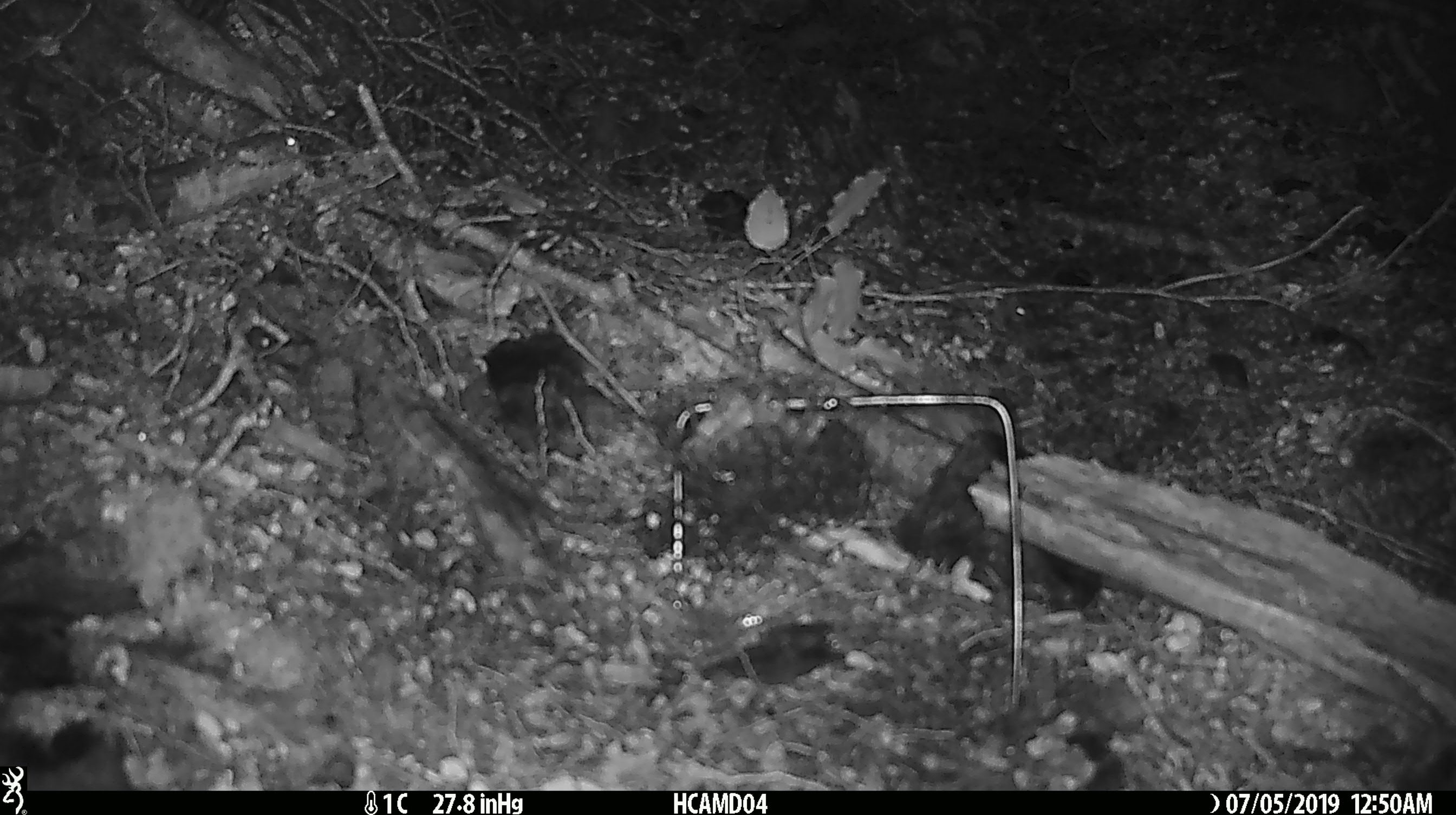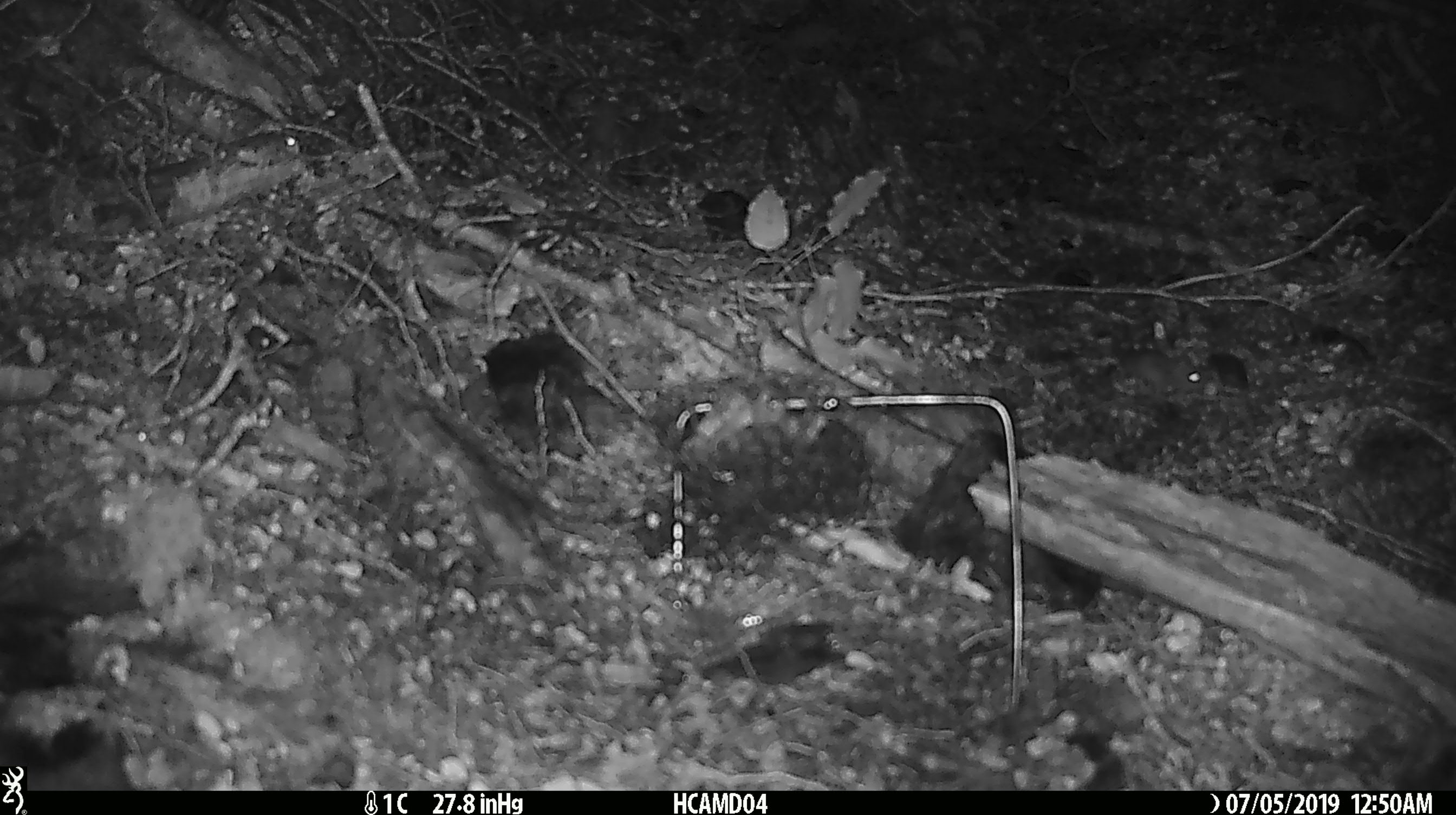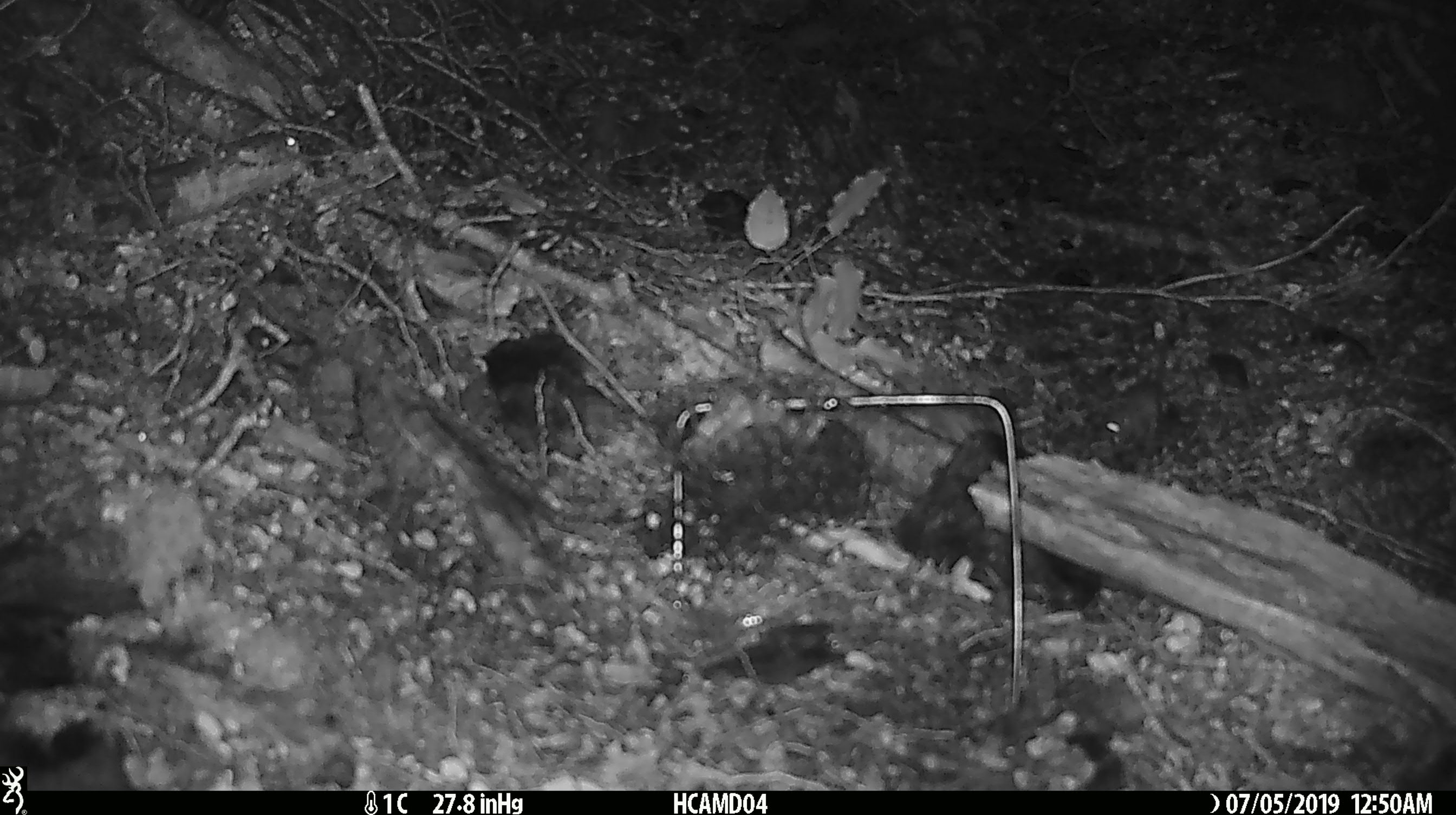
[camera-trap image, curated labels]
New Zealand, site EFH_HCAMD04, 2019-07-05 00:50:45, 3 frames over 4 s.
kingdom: Animalia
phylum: Chordata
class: Mammalia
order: Rodentia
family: Muridae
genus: Mus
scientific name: Mus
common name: mouse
Mouse (Mus).